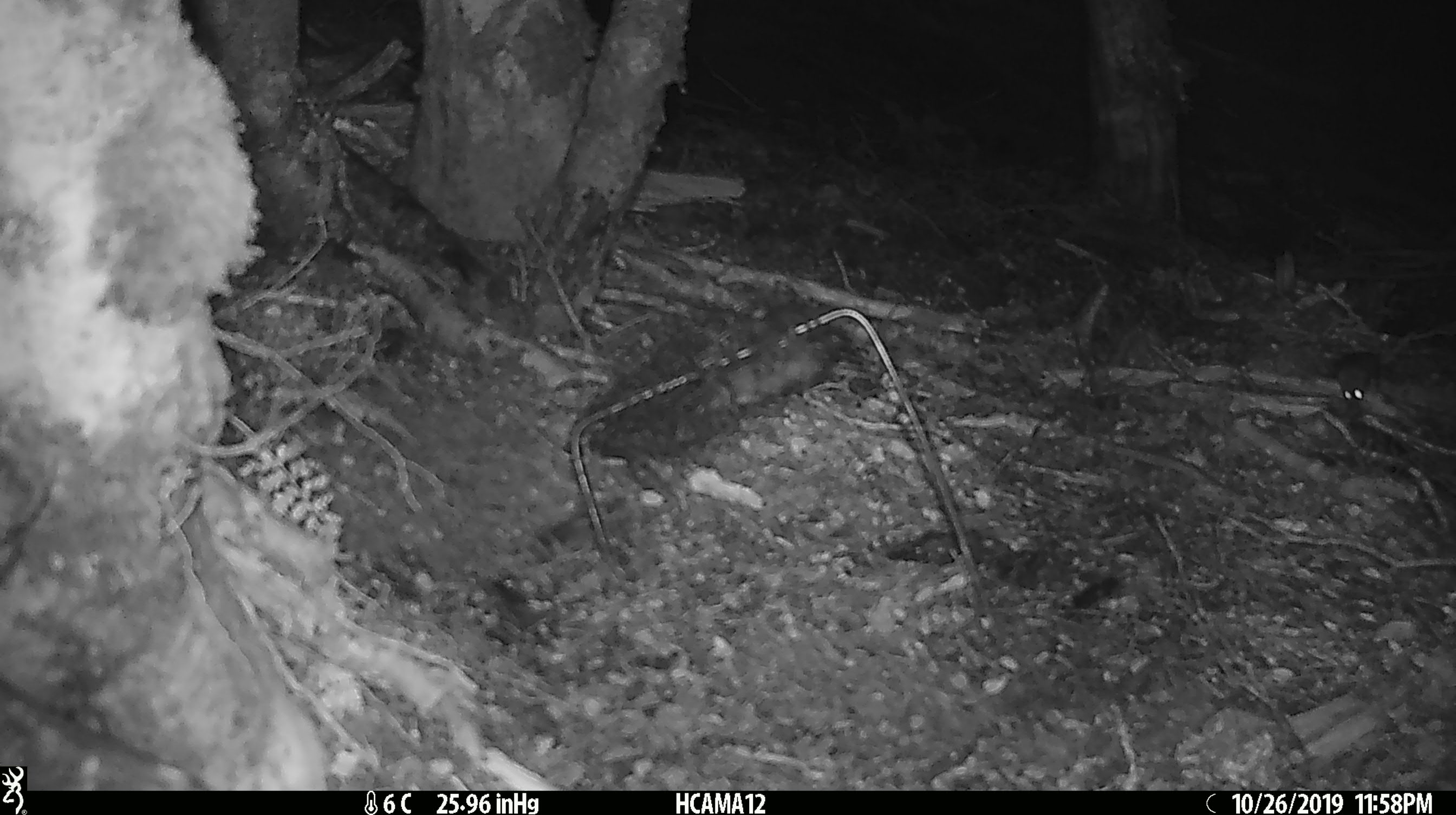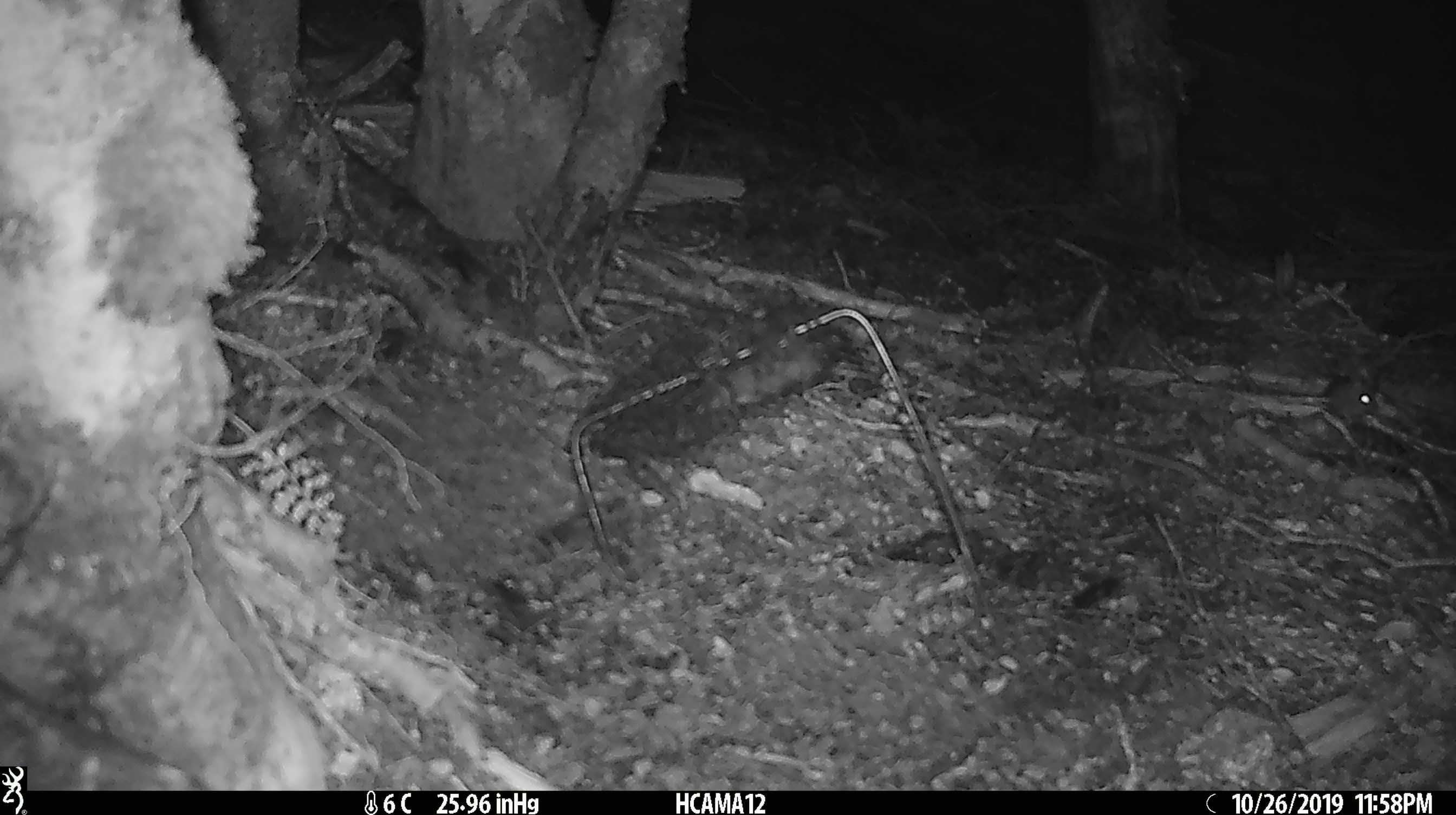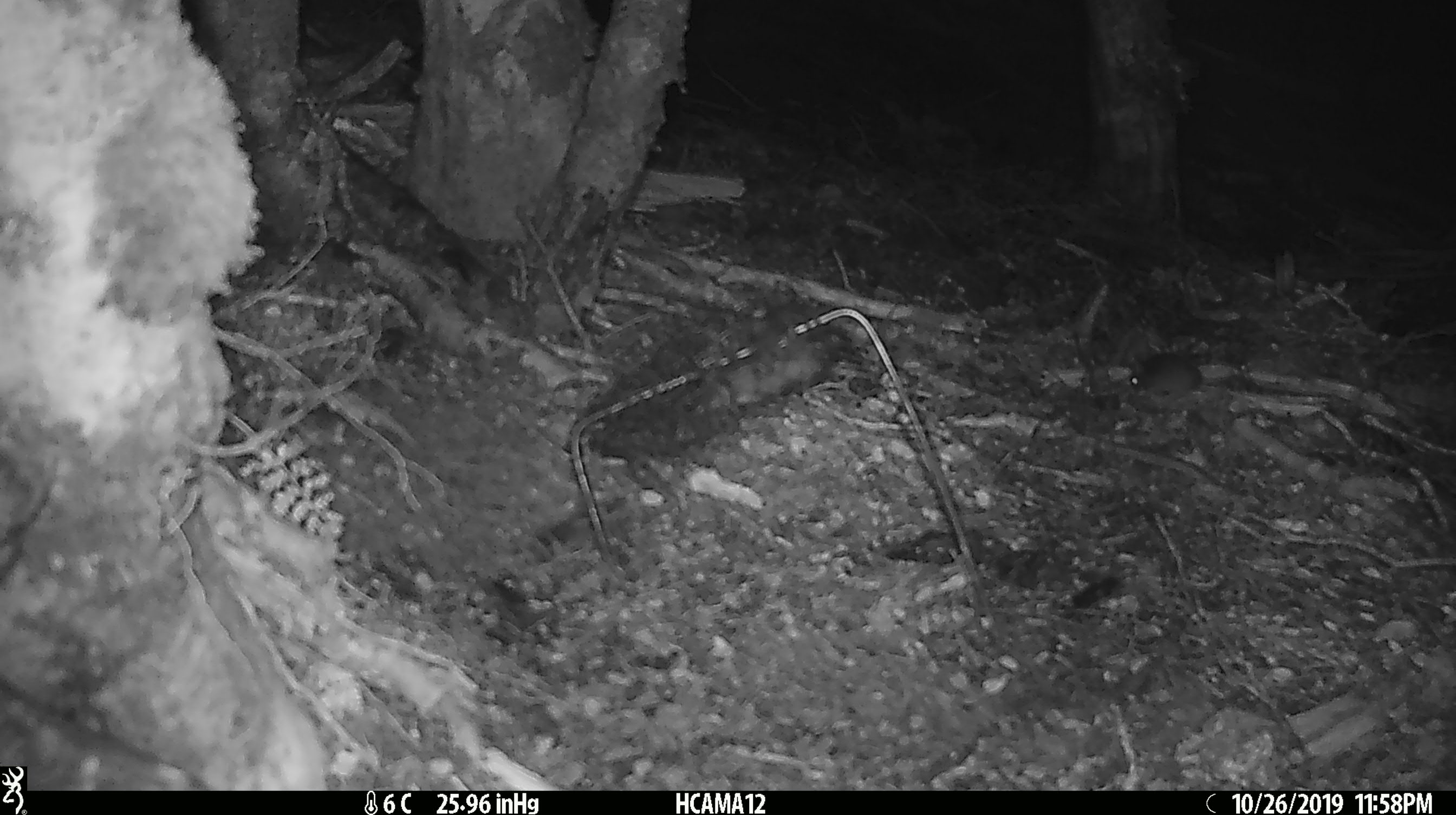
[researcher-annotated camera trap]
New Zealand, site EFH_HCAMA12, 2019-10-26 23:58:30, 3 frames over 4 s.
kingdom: Animalia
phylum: Chordata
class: Mammalia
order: Rodentia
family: Muridae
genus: Mus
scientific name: Mus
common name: mouse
Mouse (Mus).